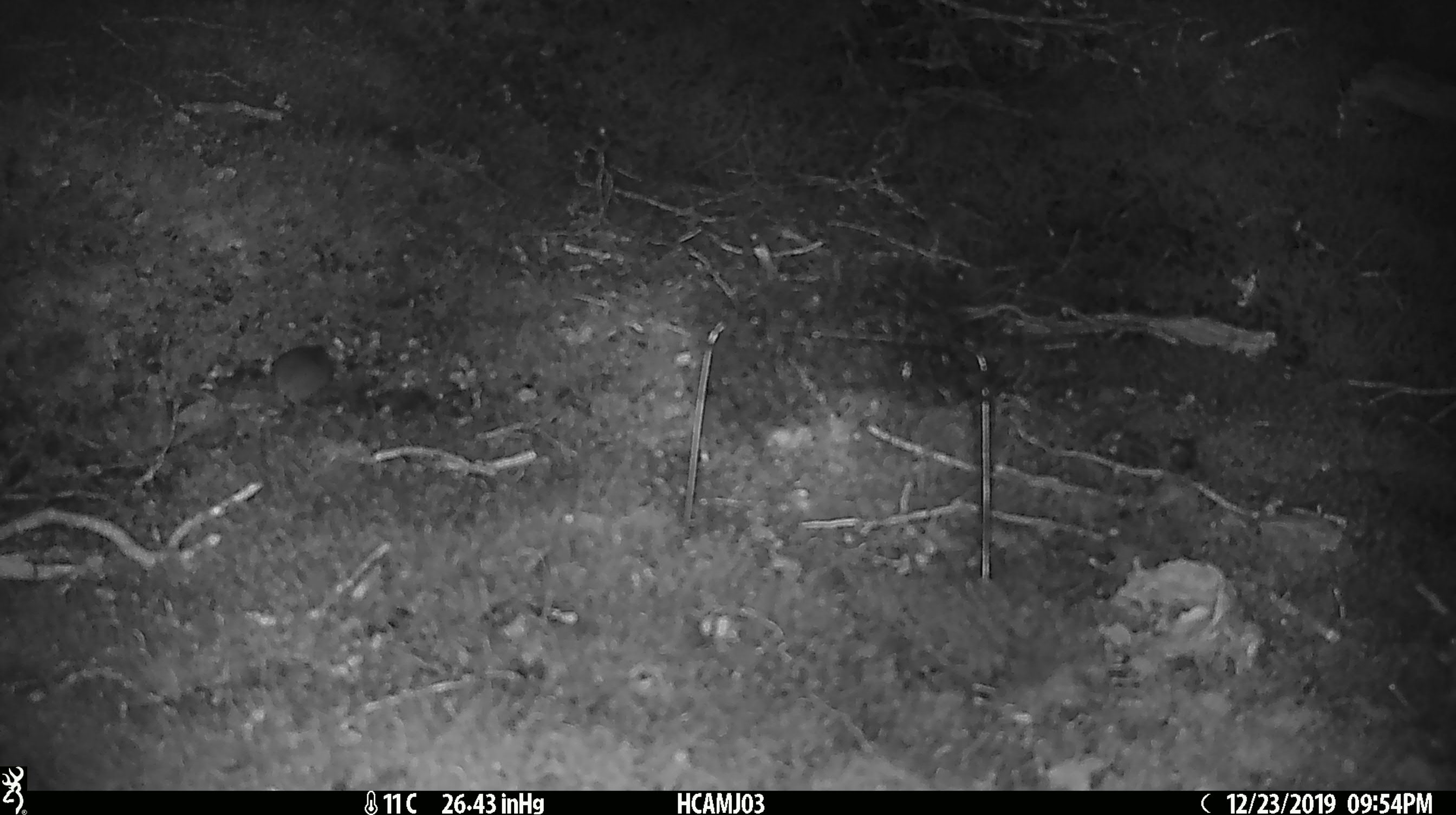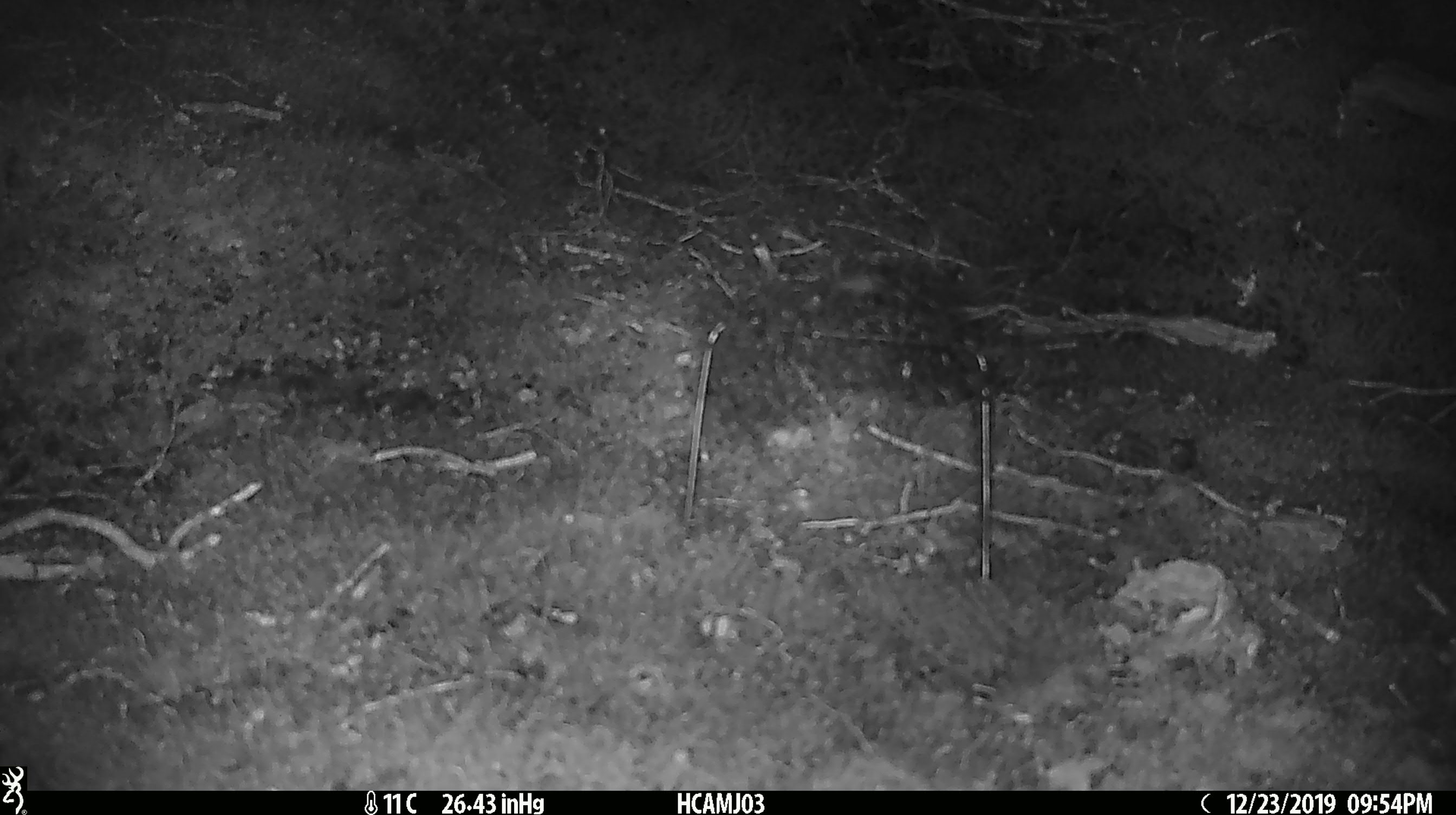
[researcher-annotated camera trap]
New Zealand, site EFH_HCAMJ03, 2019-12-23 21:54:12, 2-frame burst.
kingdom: Animalia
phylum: Chordata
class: Mammalia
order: Rodentia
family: Muridae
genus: Mus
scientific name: Mus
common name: mouse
Mouse (Mus).